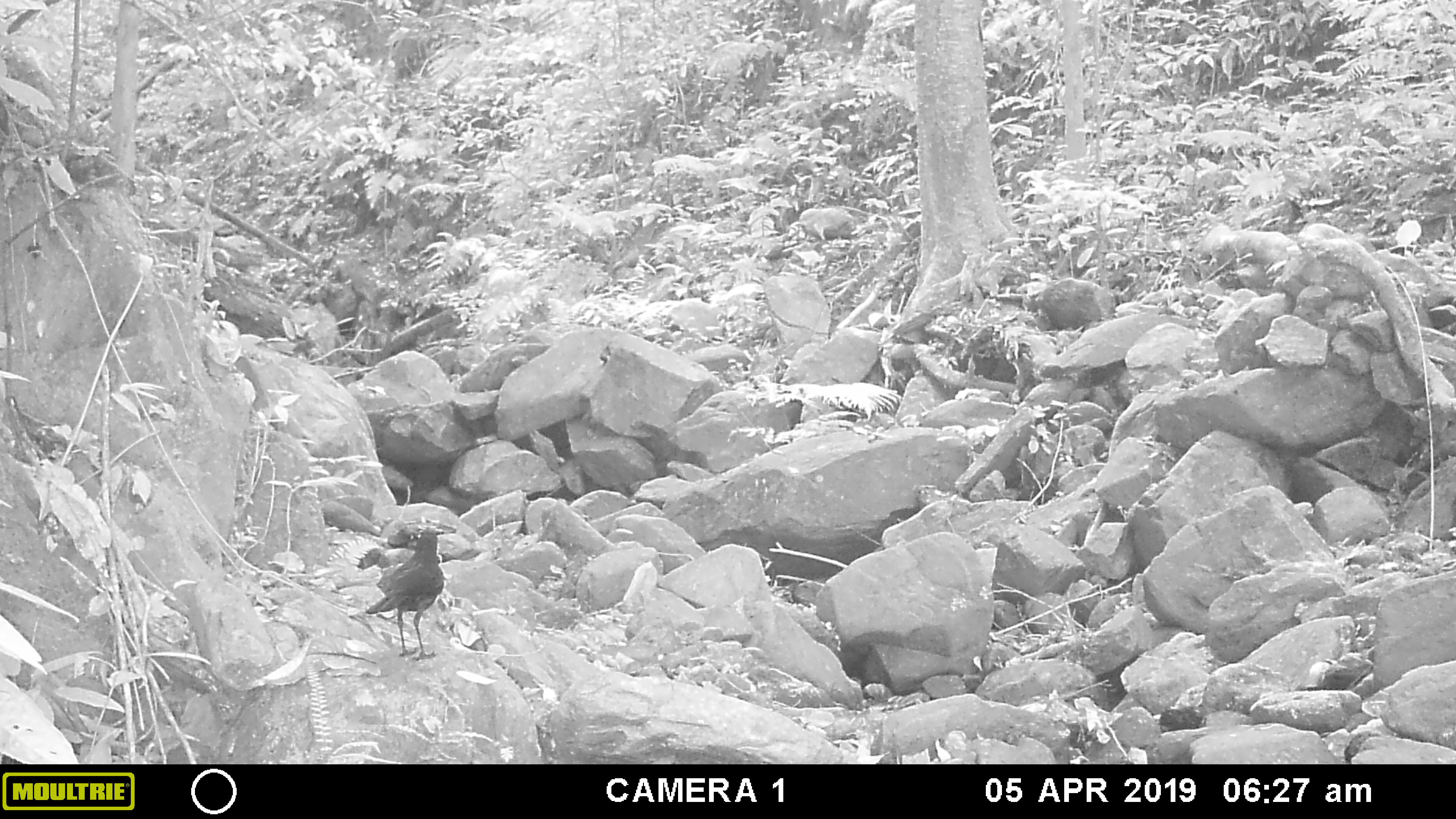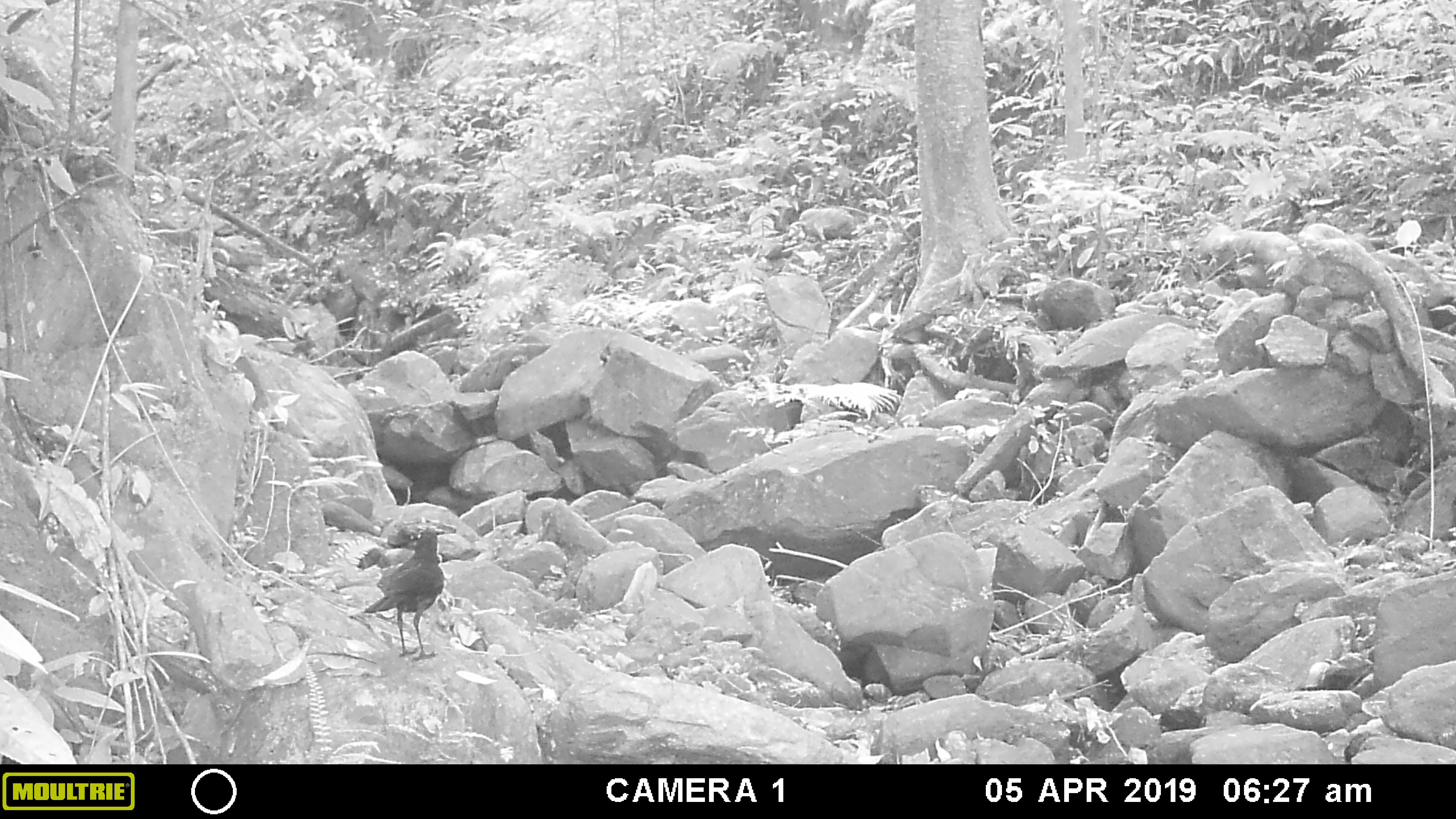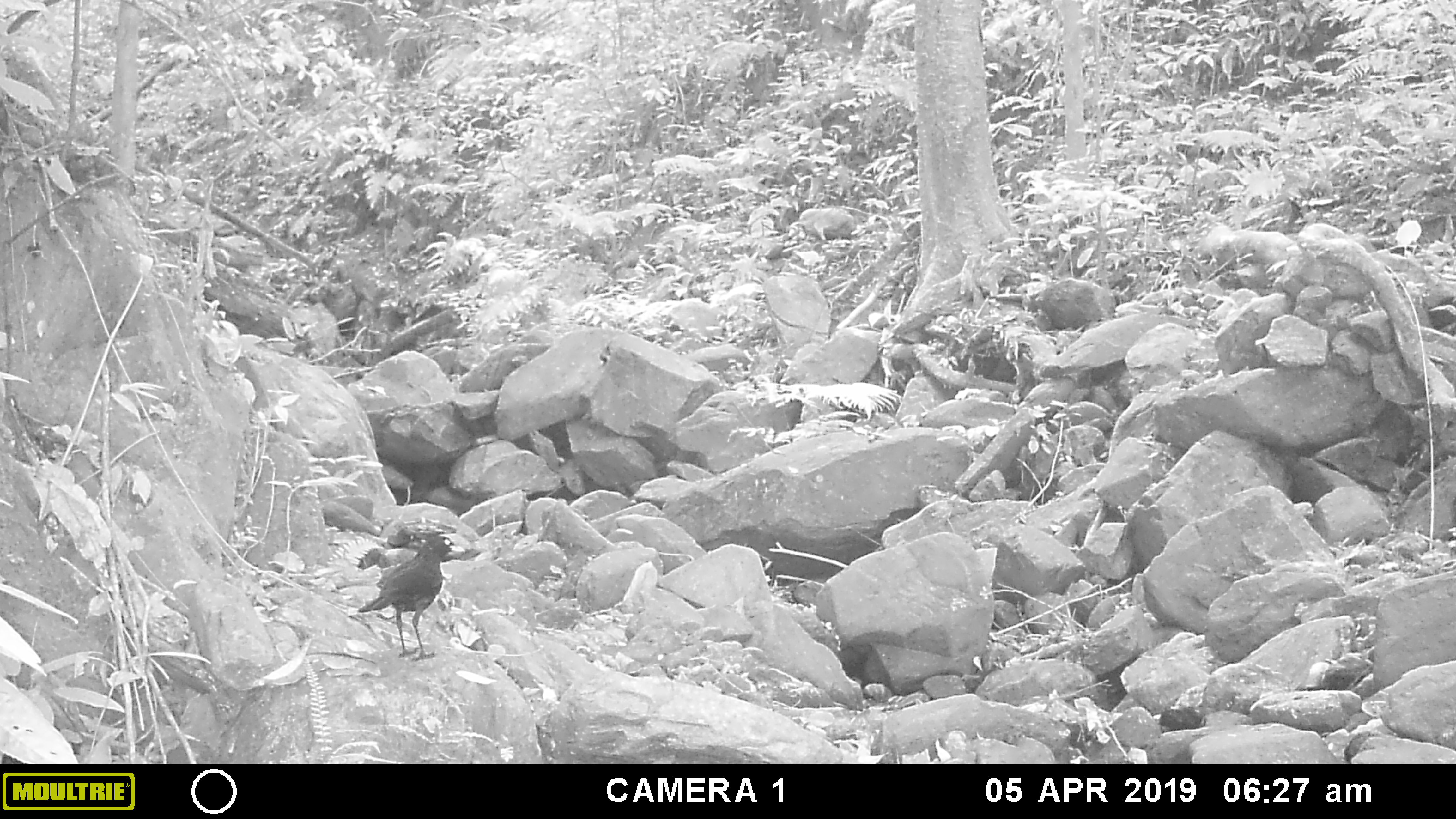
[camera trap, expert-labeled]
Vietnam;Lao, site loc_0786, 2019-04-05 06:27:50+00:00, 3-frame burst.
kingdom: Animalia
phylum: Chordata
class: Aves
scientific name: Aves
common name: bird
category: unidentified bird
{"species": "unidentified bird (bird) (Aves)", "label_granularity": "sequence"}